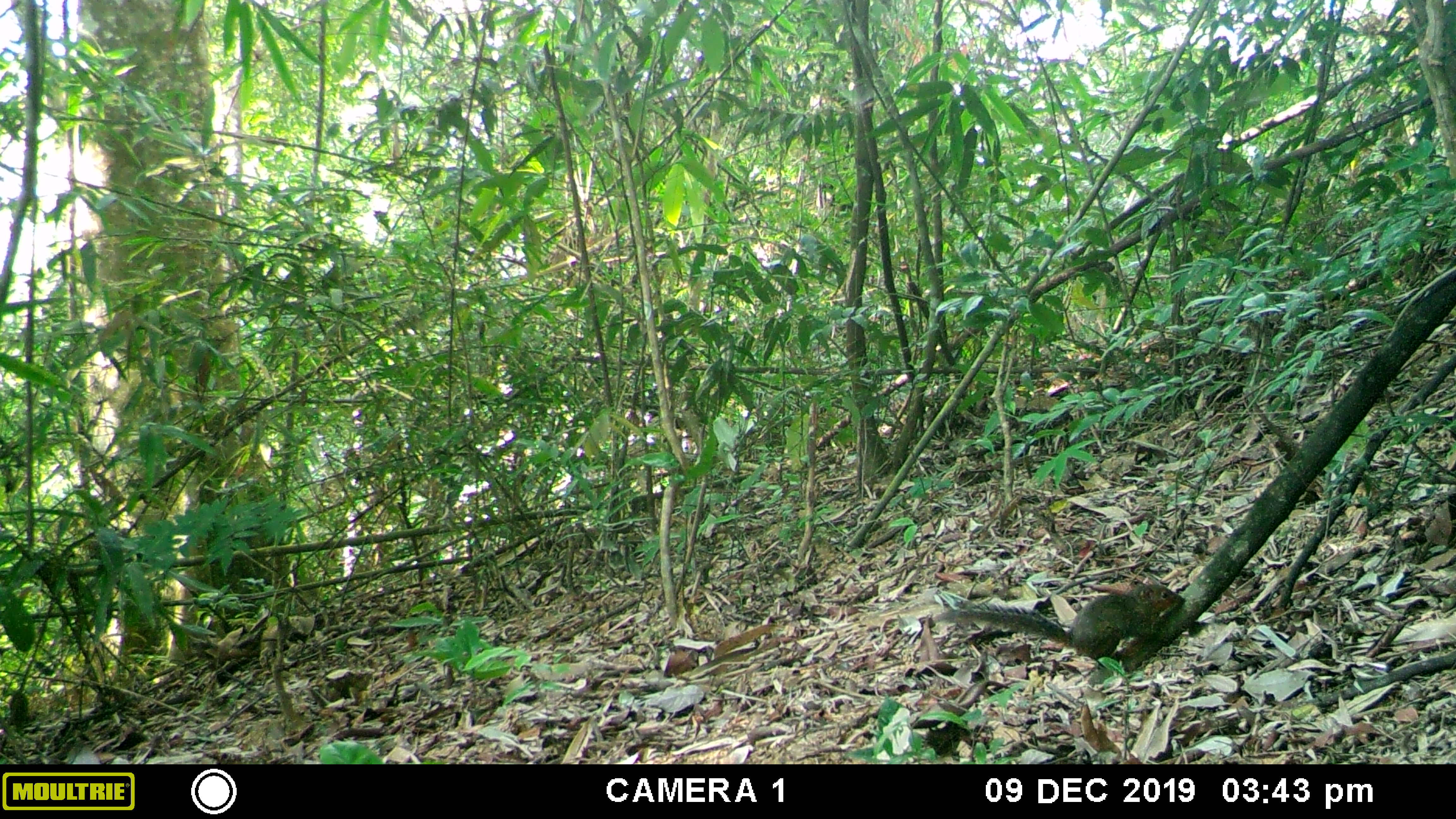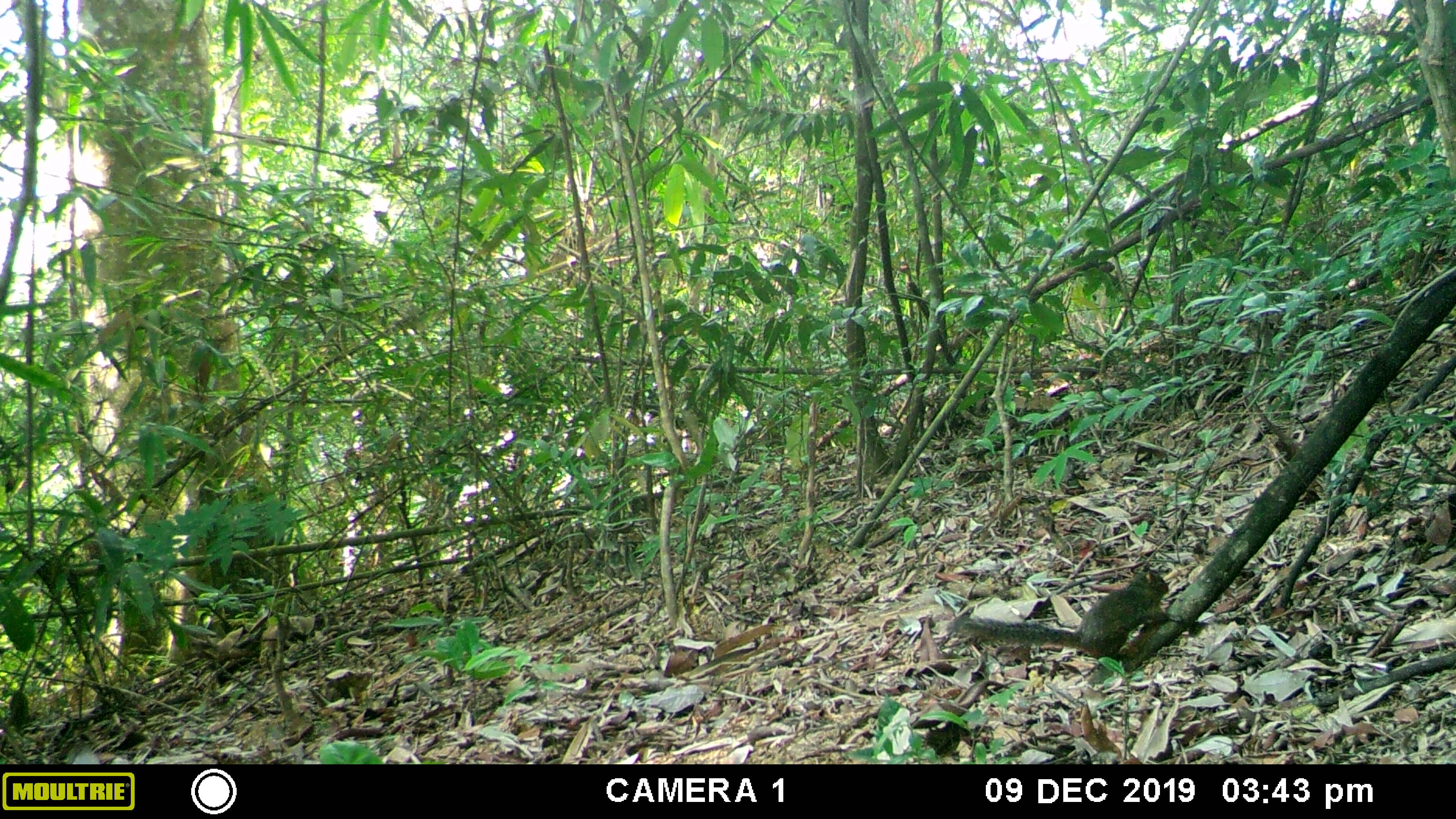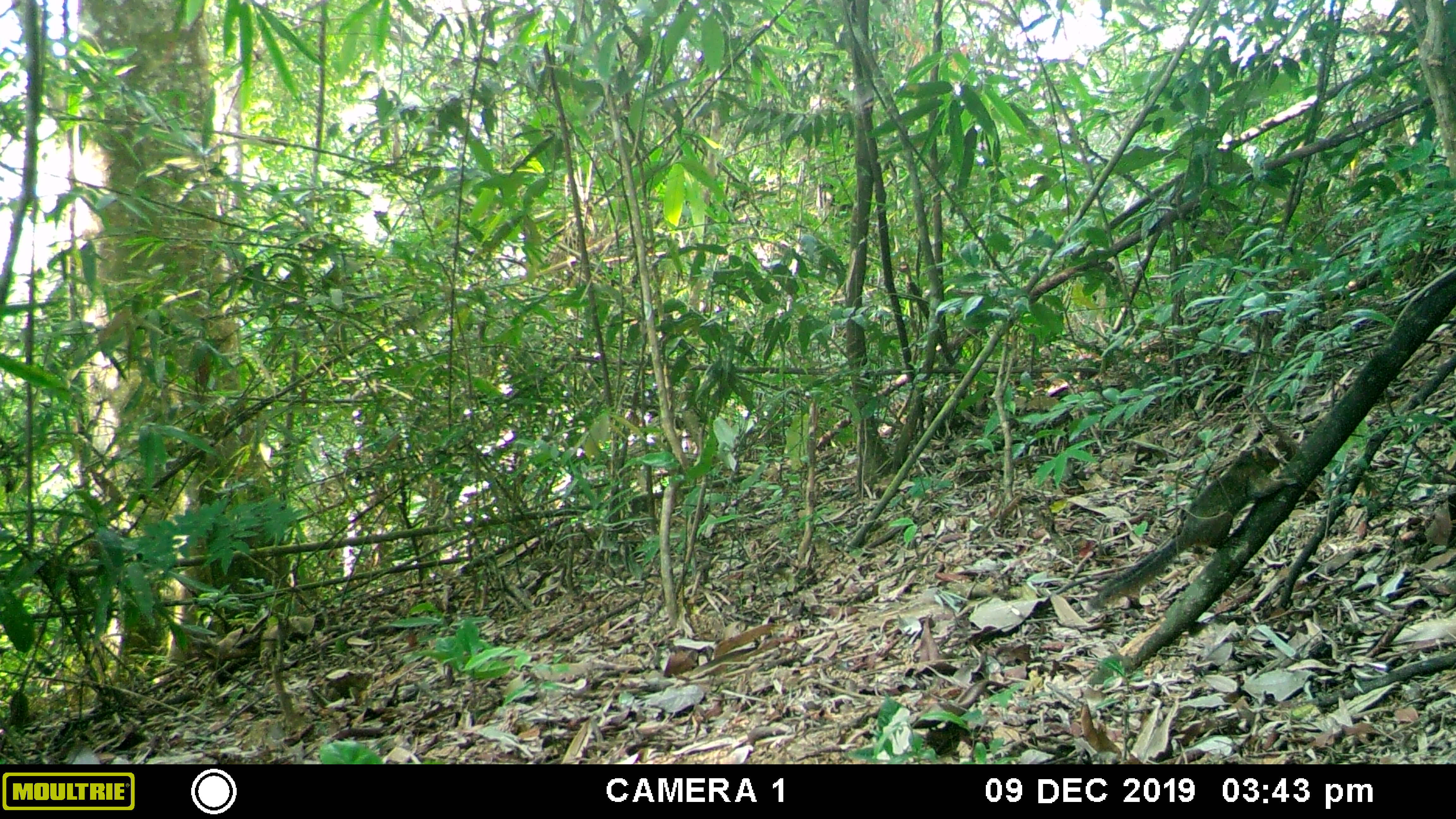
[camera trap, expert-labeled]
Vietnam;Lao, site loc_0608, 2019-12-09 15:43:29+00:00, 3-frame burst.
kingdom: Animalia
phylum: Chordata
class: Mammalia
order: Rodentia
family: Sciuridae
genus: Dremomys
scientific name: Dremomys rufigenis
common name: red-cheeked squirrel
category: red cheeked squirrel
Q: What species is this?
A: Red cheeked squirrel (red-cheeked squirrel) (Dremomys rufigenis).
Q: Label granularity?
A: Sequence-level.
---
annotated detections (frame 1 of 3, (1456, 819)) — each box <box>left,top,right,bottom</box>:
red cheeked squirrel: <box>933,580,1185,663</box>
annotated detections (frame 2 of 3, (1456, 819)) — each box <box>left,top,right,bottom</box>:
red cheeked squirrel: <box>950,567,1182,662</box>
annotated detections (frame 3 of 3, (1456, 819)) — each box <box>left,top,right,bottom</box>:
red cheeked squirrel: <box>1085,442,1297,613</box>